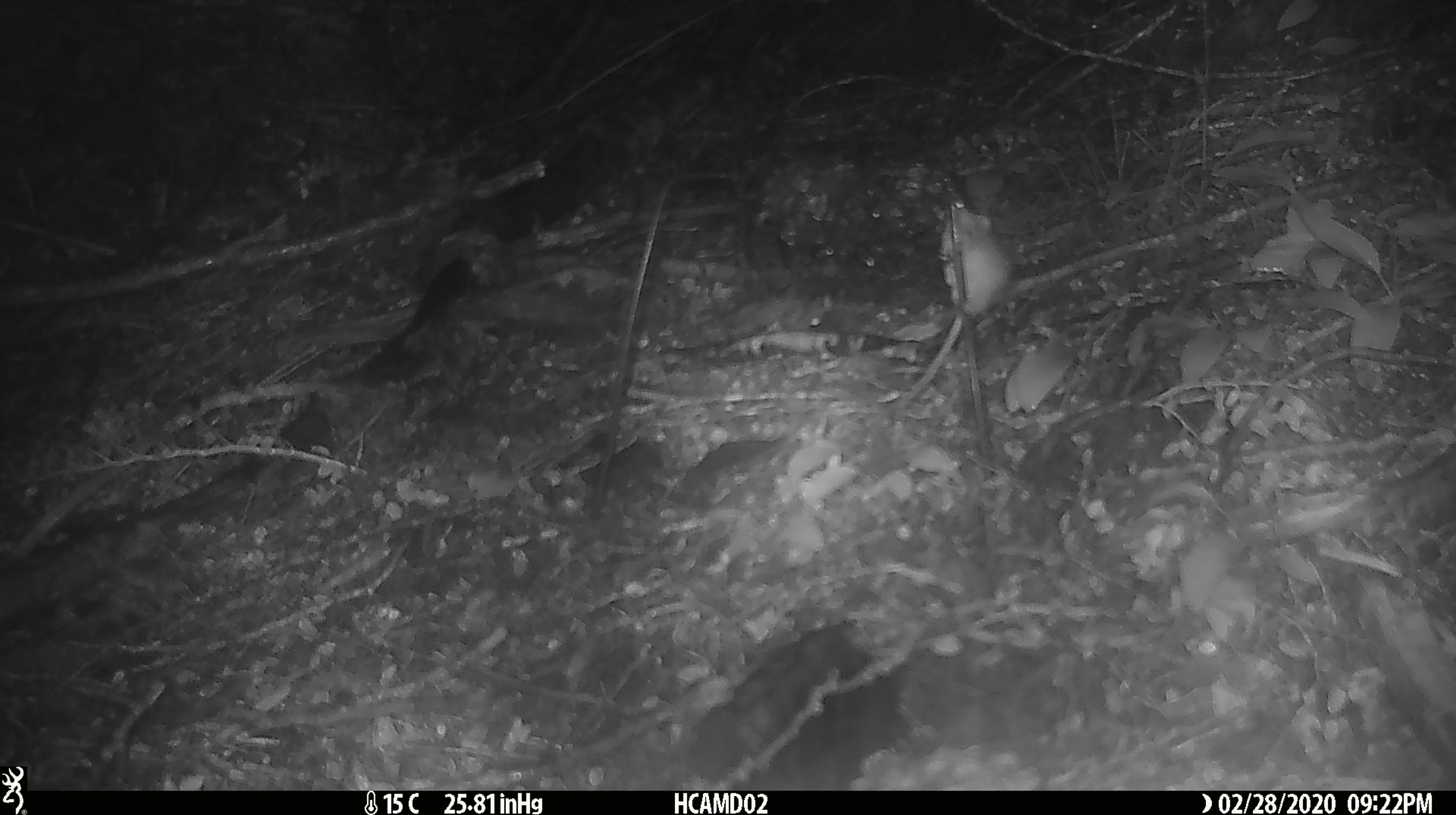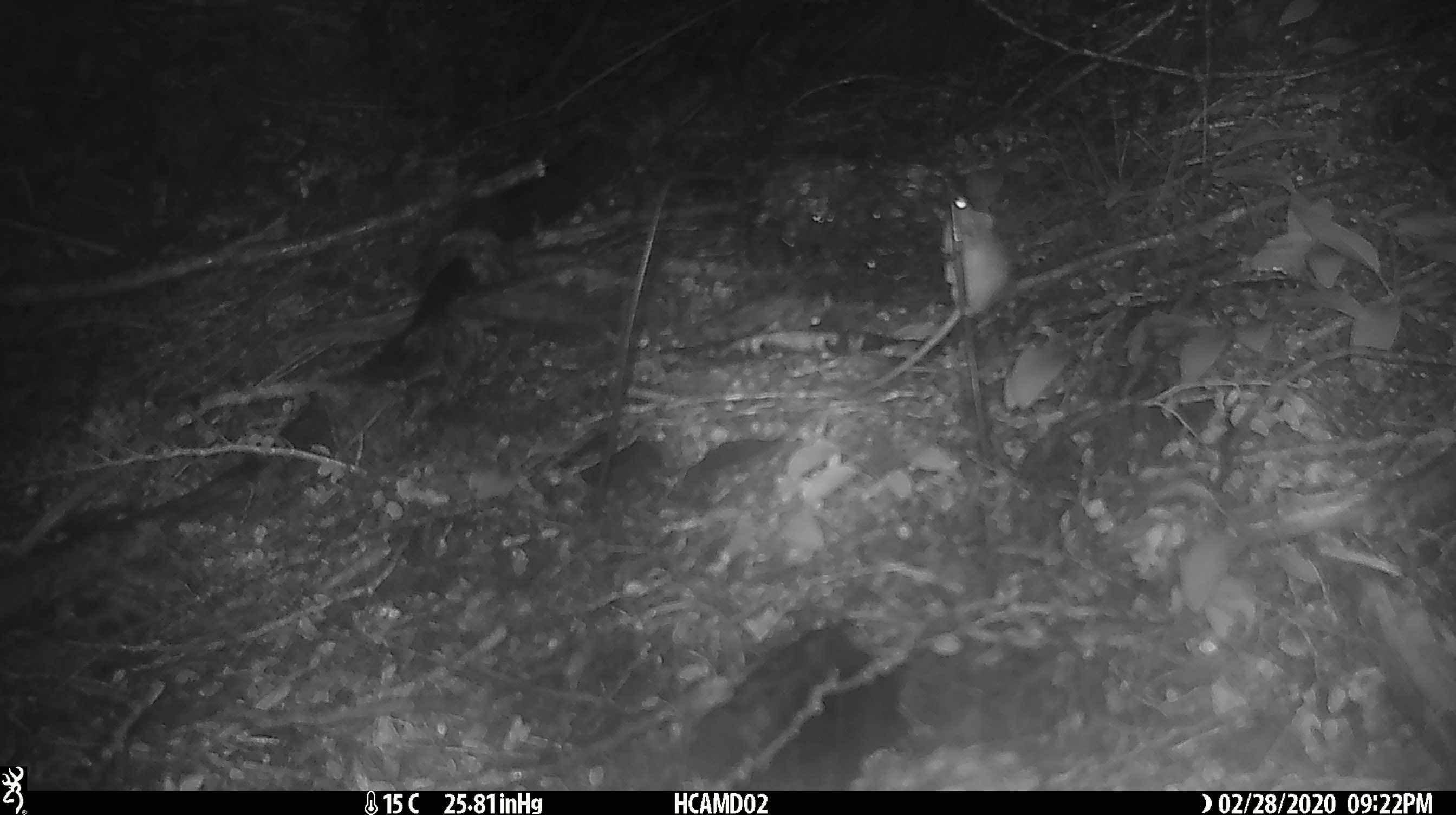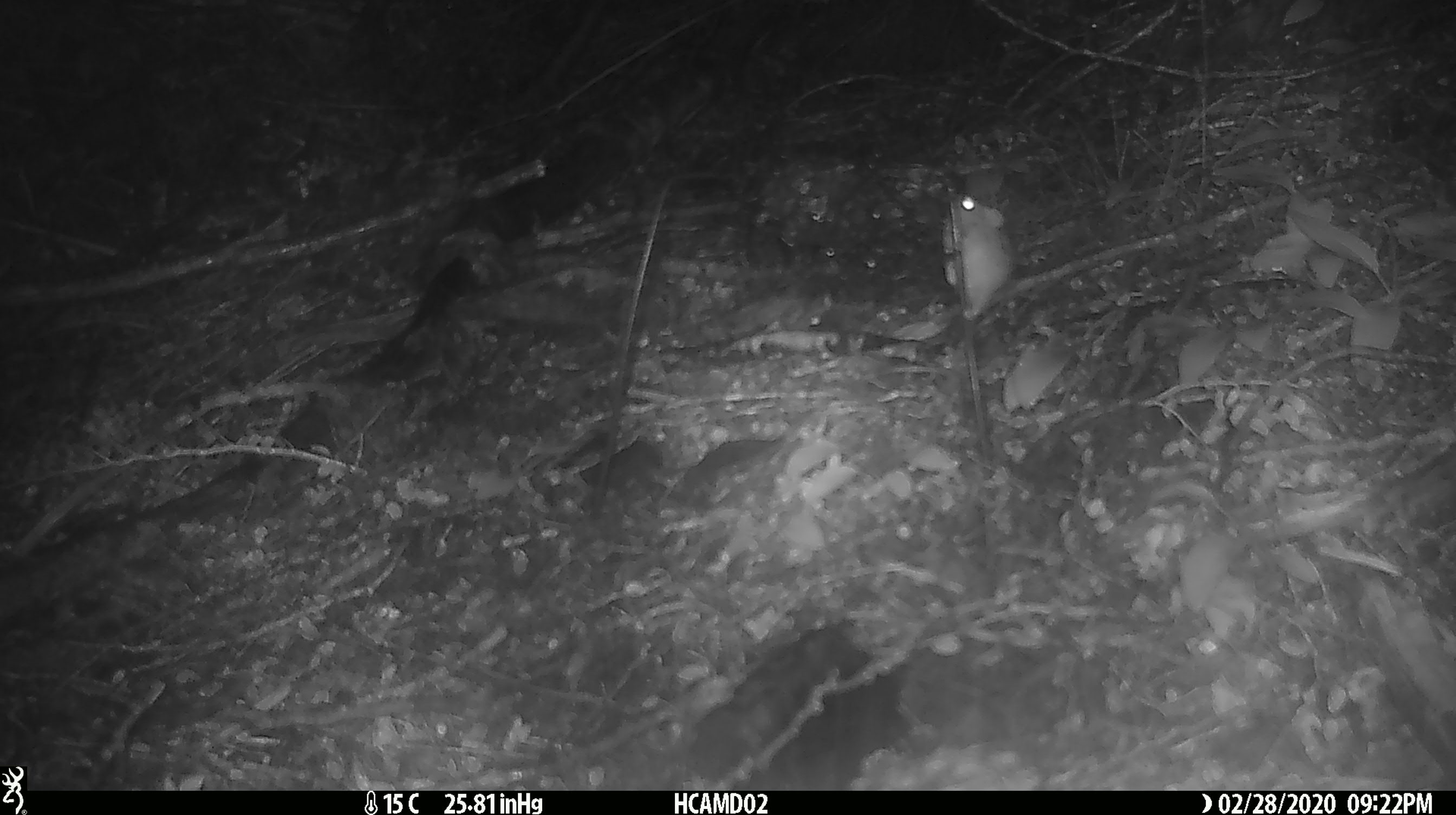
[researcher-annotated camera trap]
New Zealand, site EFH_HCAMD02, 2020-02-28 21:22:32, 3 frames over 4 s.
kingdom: Animalia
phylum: Chordata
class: Mammalia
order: Rodentia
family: Muridae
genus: Mus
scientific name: Mus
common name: mouse